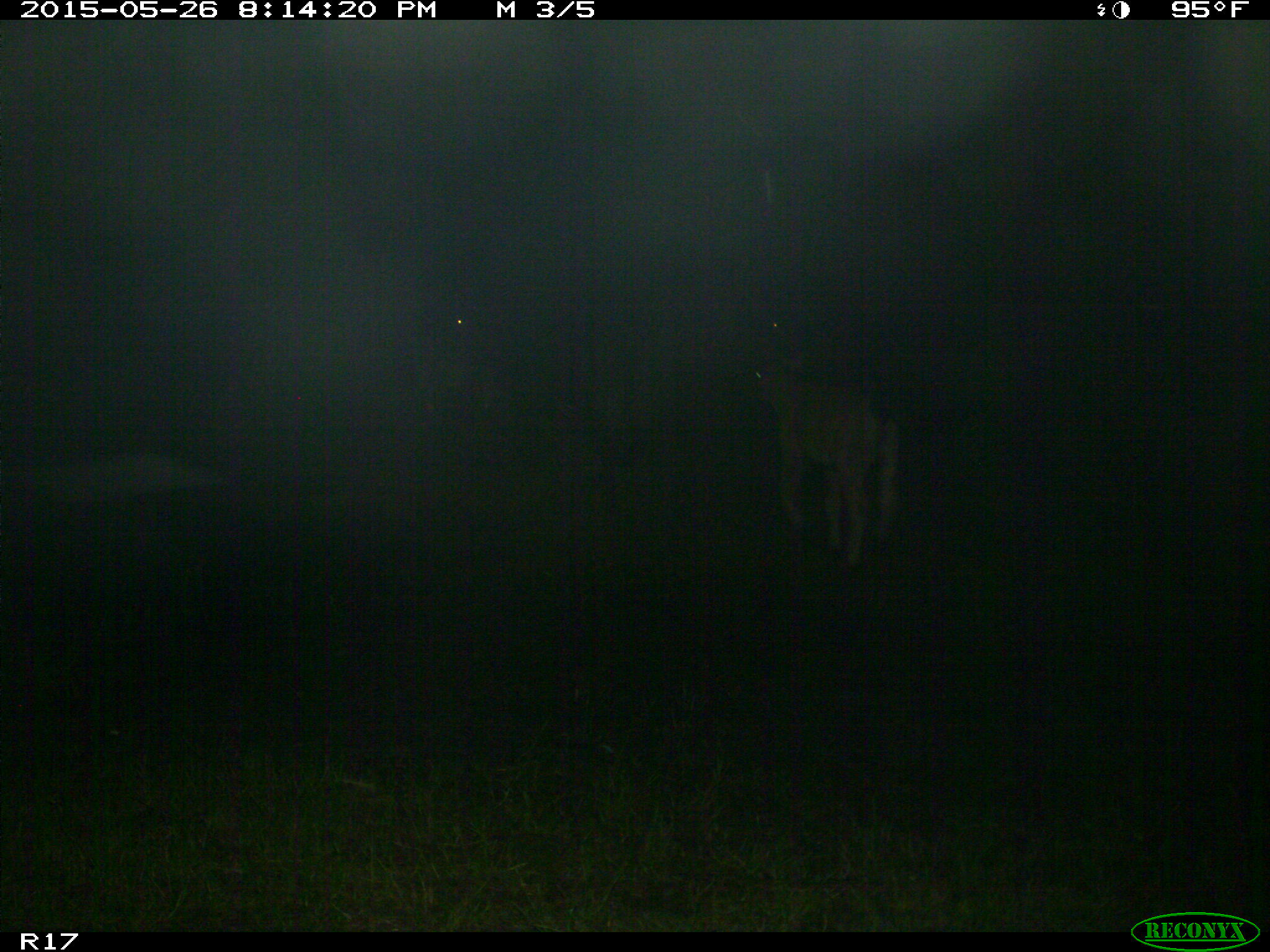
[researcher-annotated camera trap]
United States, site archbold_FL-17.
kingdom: Animalia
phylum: Chordata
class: Mammalia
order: Artiodactyla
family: Bovidae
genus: Bos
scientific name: Bos taurus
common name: domestic cow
Bos taurus (domestic cow).